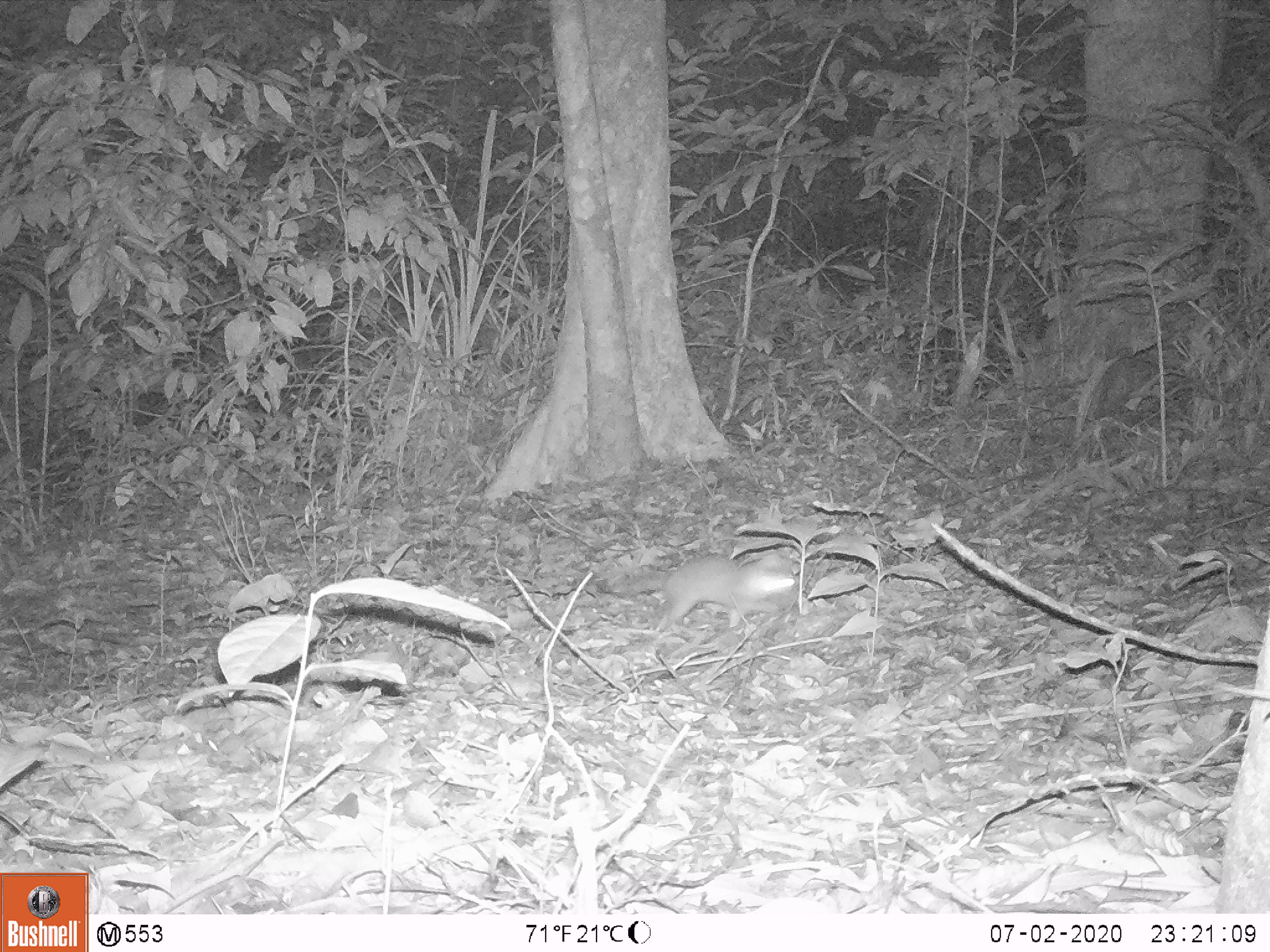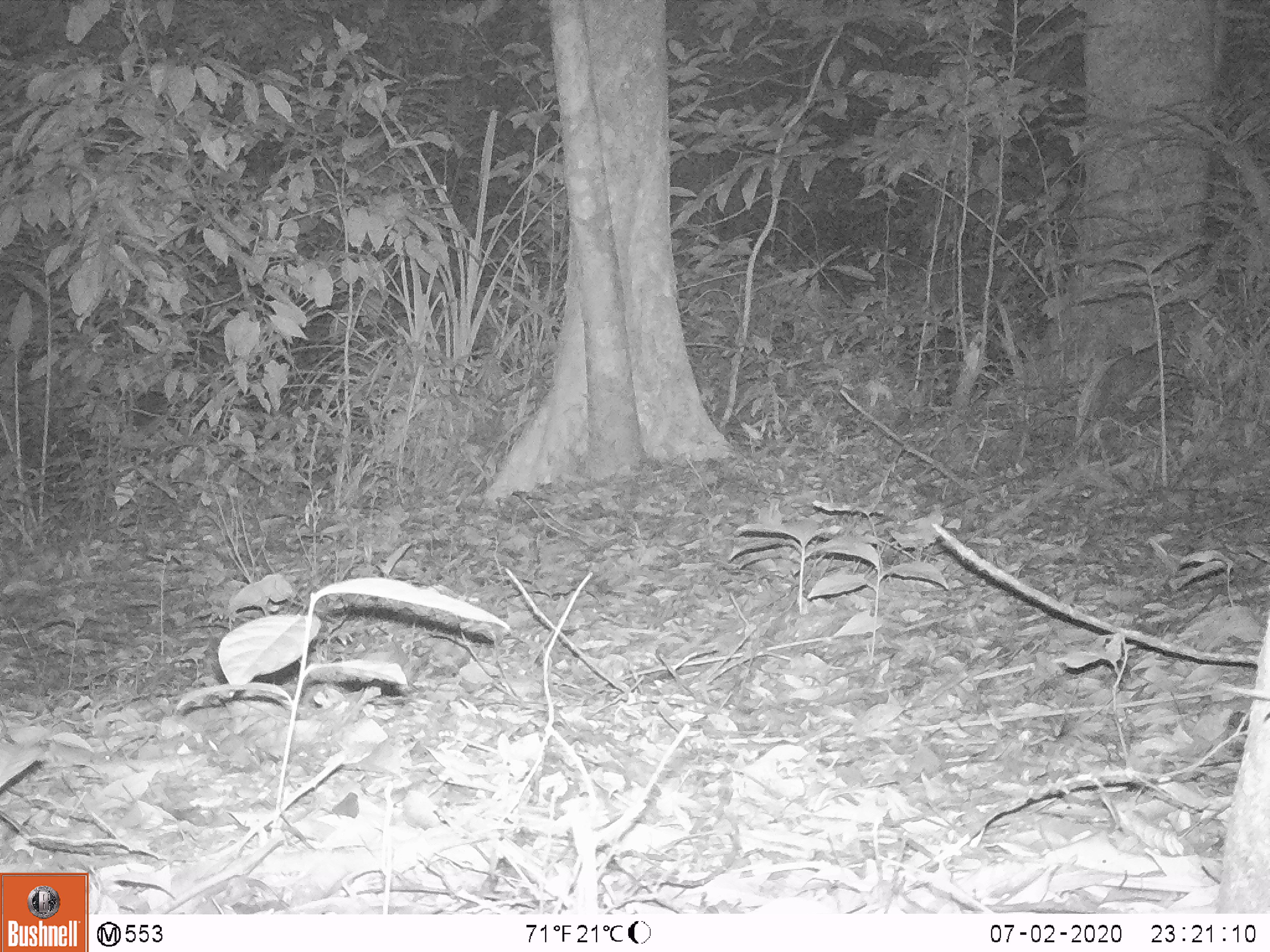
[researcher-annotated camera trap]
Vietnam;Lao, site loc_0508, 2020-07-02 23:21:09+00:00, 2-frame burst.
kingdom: Animalia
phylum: Chordata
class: Mammalia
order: Carnivora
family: Mustelidae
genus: Melogale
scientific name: Melogale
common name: ferret badger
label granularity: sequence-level